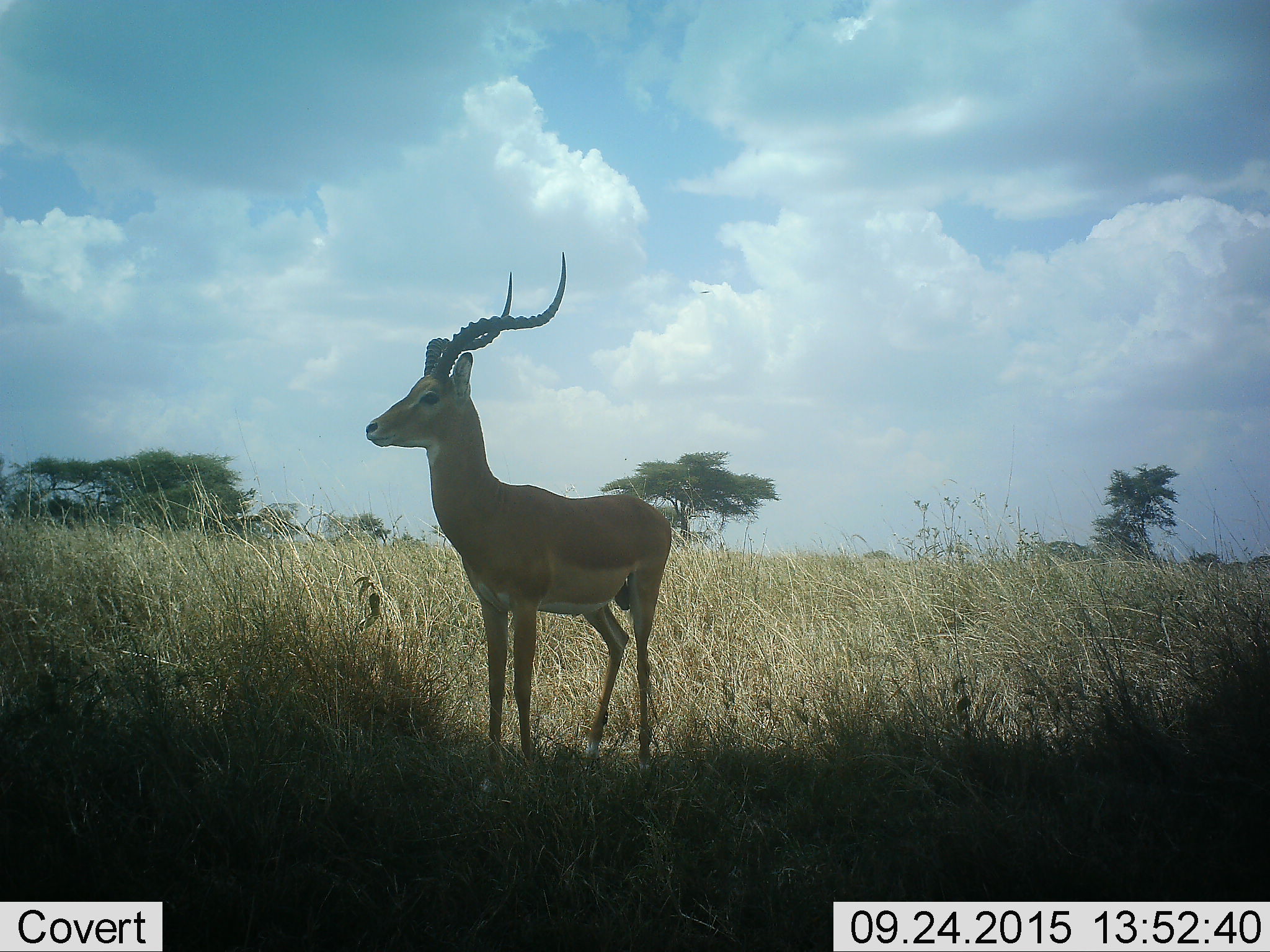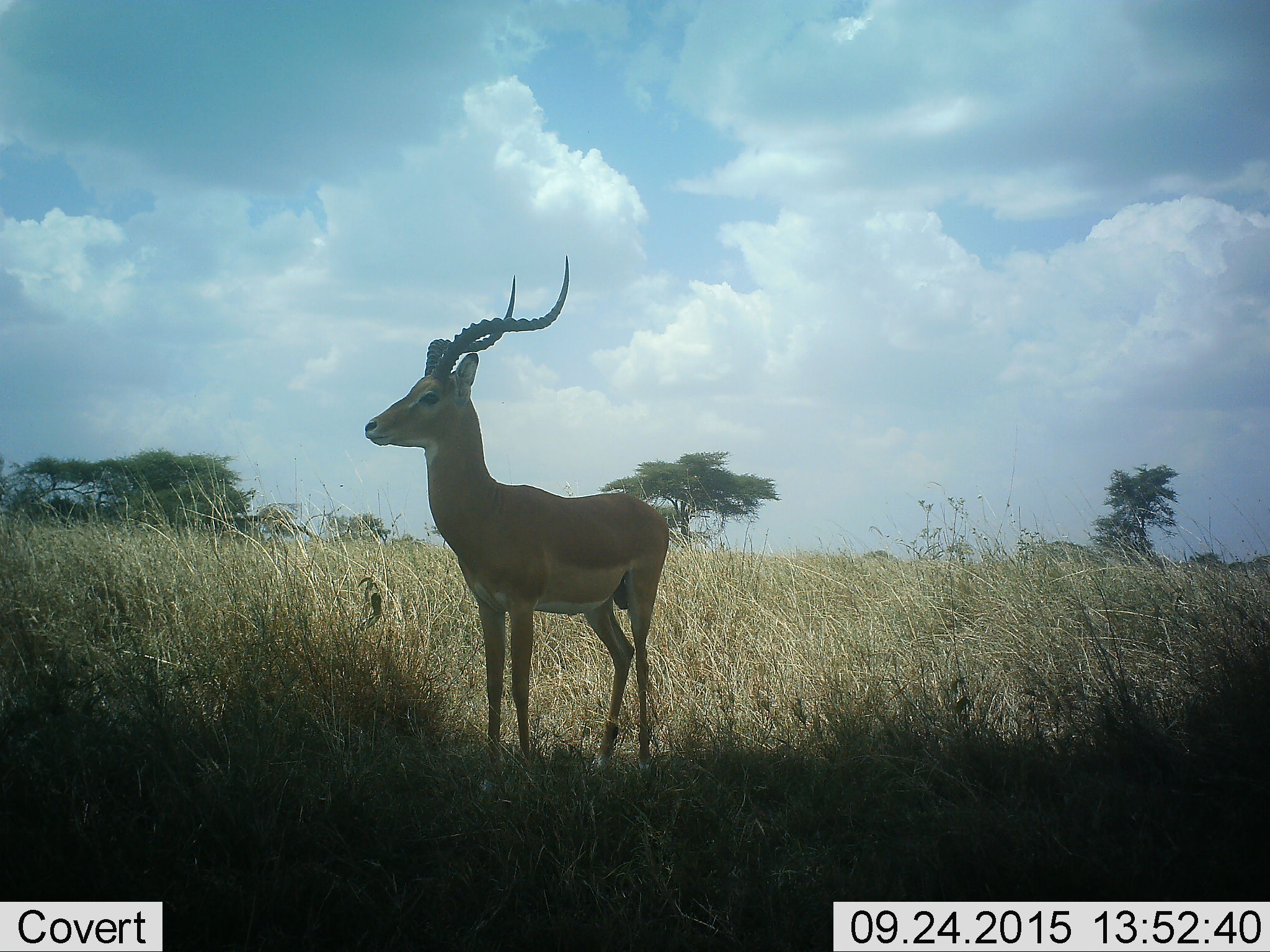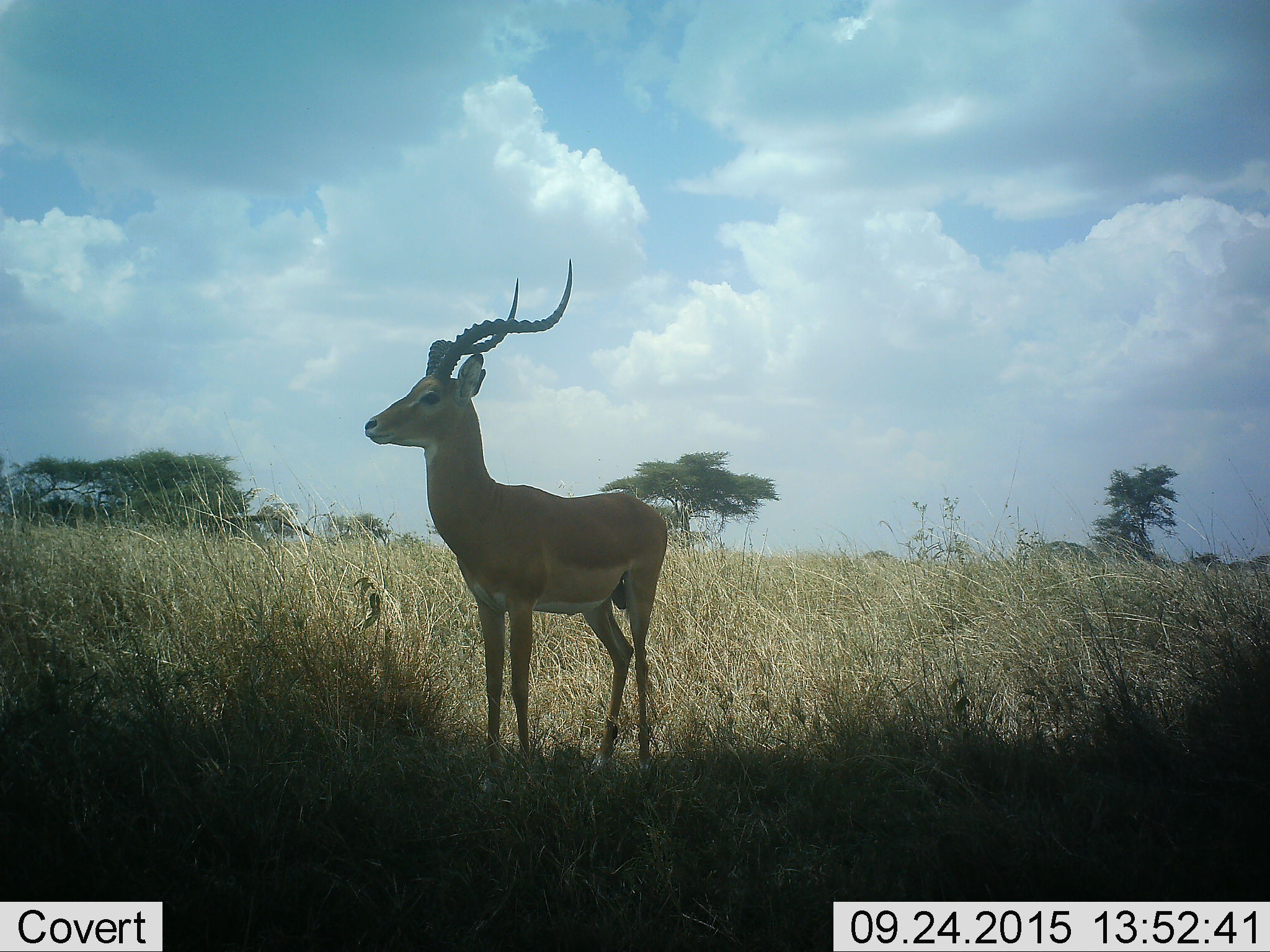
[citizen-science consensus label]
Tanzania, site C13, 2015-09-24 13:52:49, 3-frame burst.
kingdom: Animalia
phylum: Chordata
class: Mammalia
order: Artiodactyla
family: Bovidae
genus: Aepyceros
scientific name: Aepyceros melampus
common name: impala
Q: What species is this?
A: Impala (Aepyceros melampus).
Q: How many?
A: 1.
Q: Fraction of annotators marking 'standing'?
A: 100%.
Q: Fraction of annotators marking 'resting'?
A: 0%.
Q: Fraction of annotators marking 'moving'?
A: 0%.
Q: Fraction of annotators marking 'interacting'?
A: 0%.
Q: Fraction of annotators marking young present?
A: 0%.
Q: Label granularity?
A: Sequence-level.